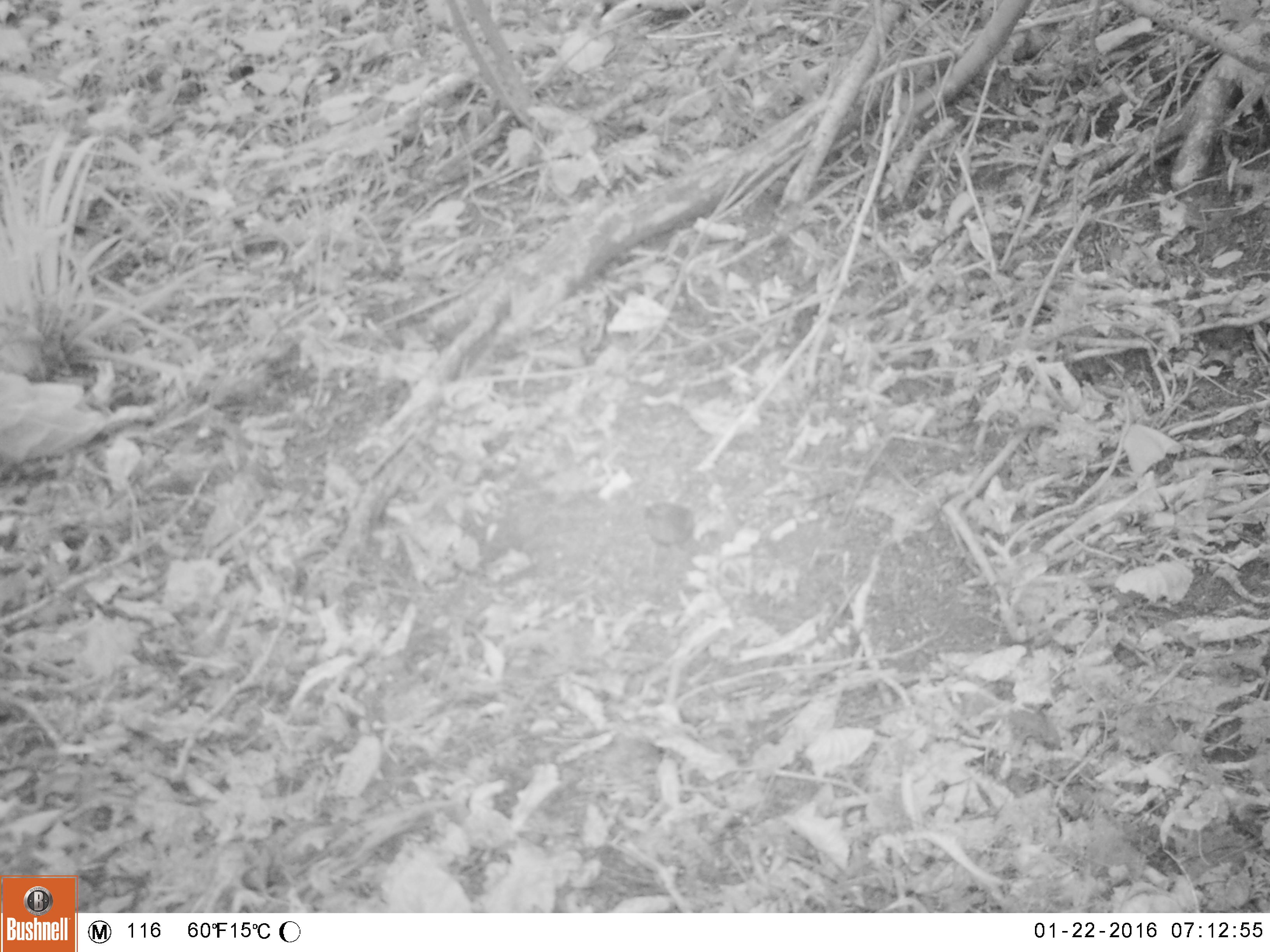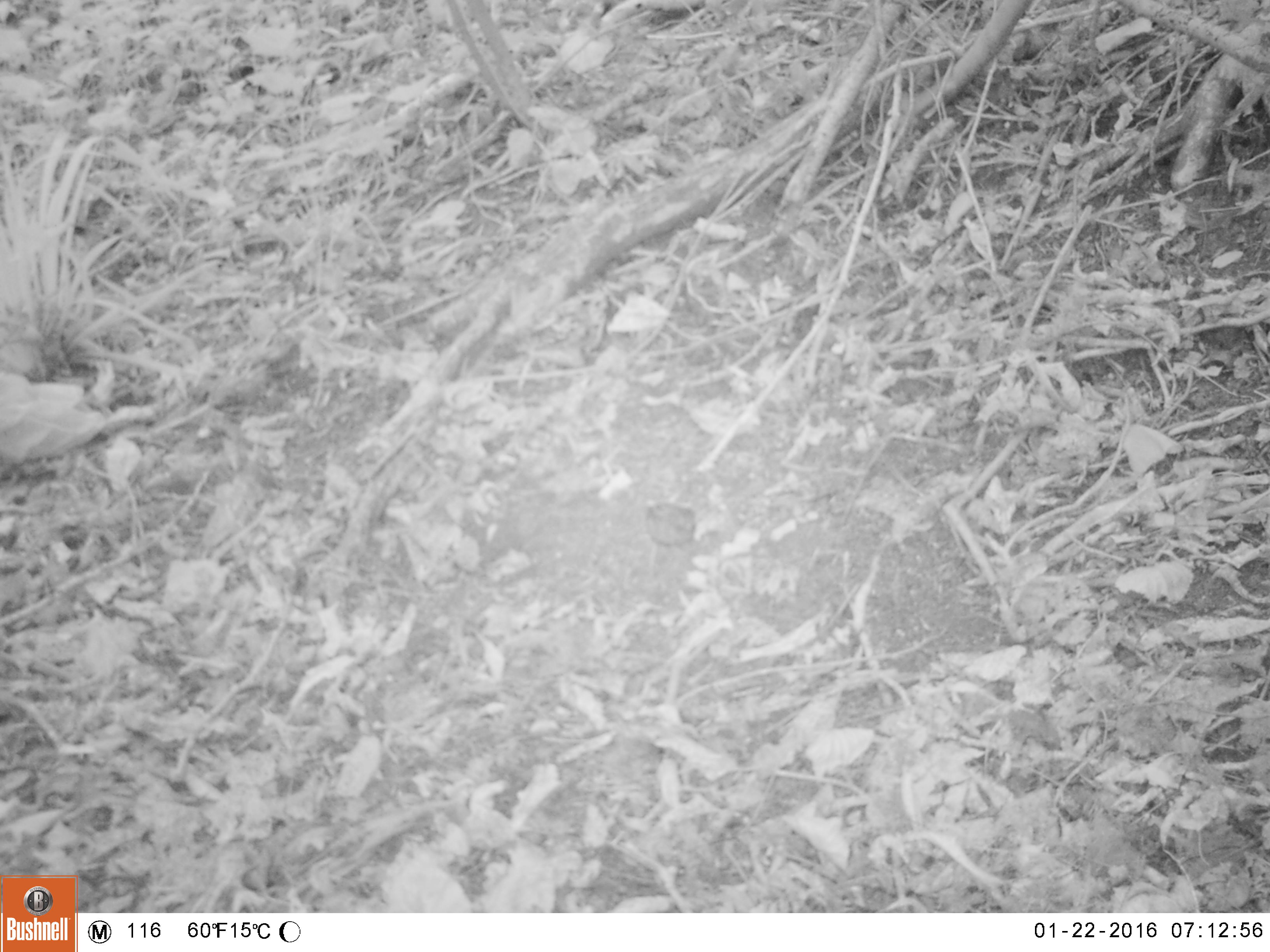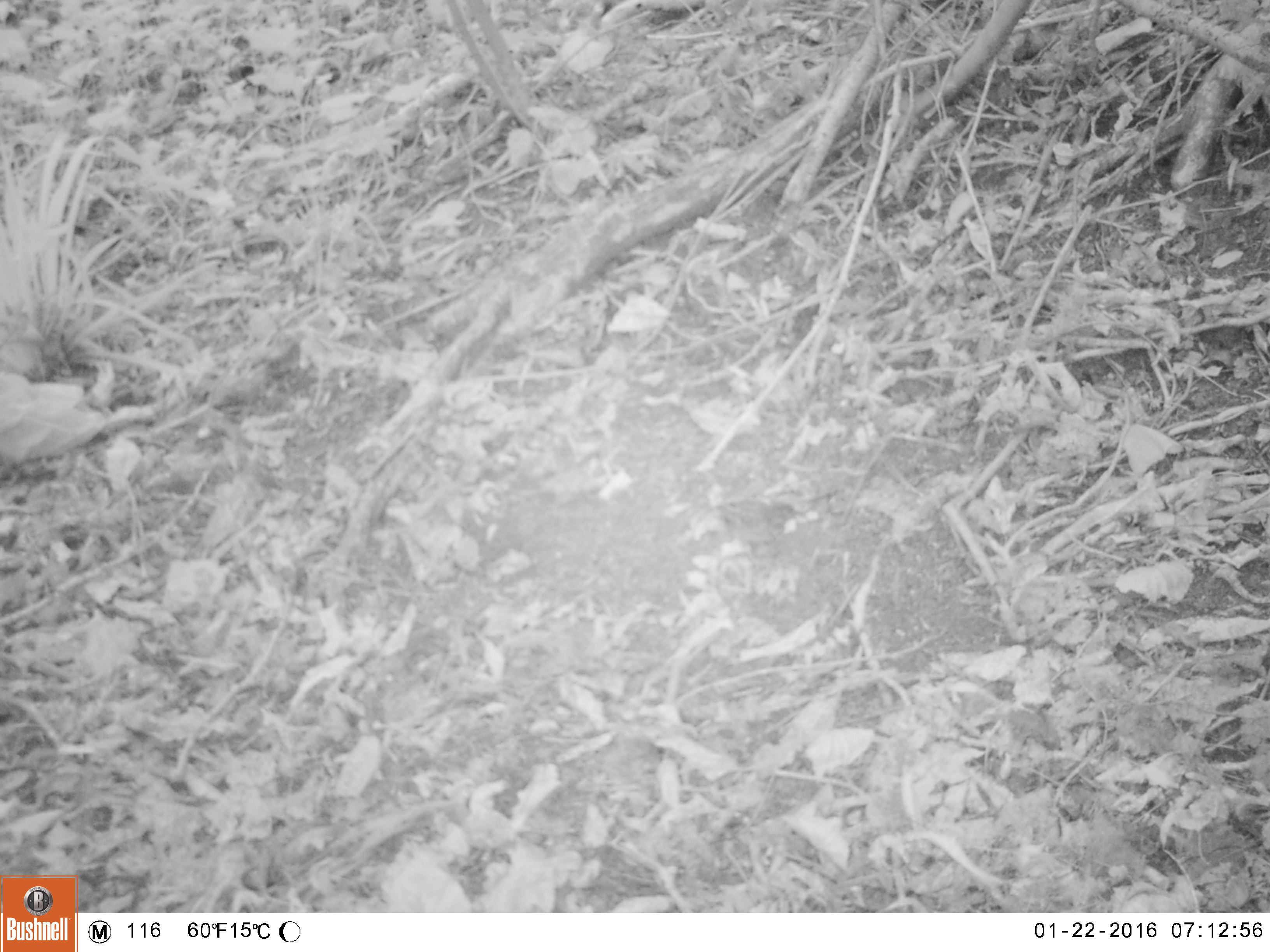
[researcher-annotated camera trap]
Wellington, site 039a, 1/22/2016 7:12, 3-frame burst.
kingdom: Animalia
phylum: Chordata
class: Aves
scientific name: Aves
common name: bird